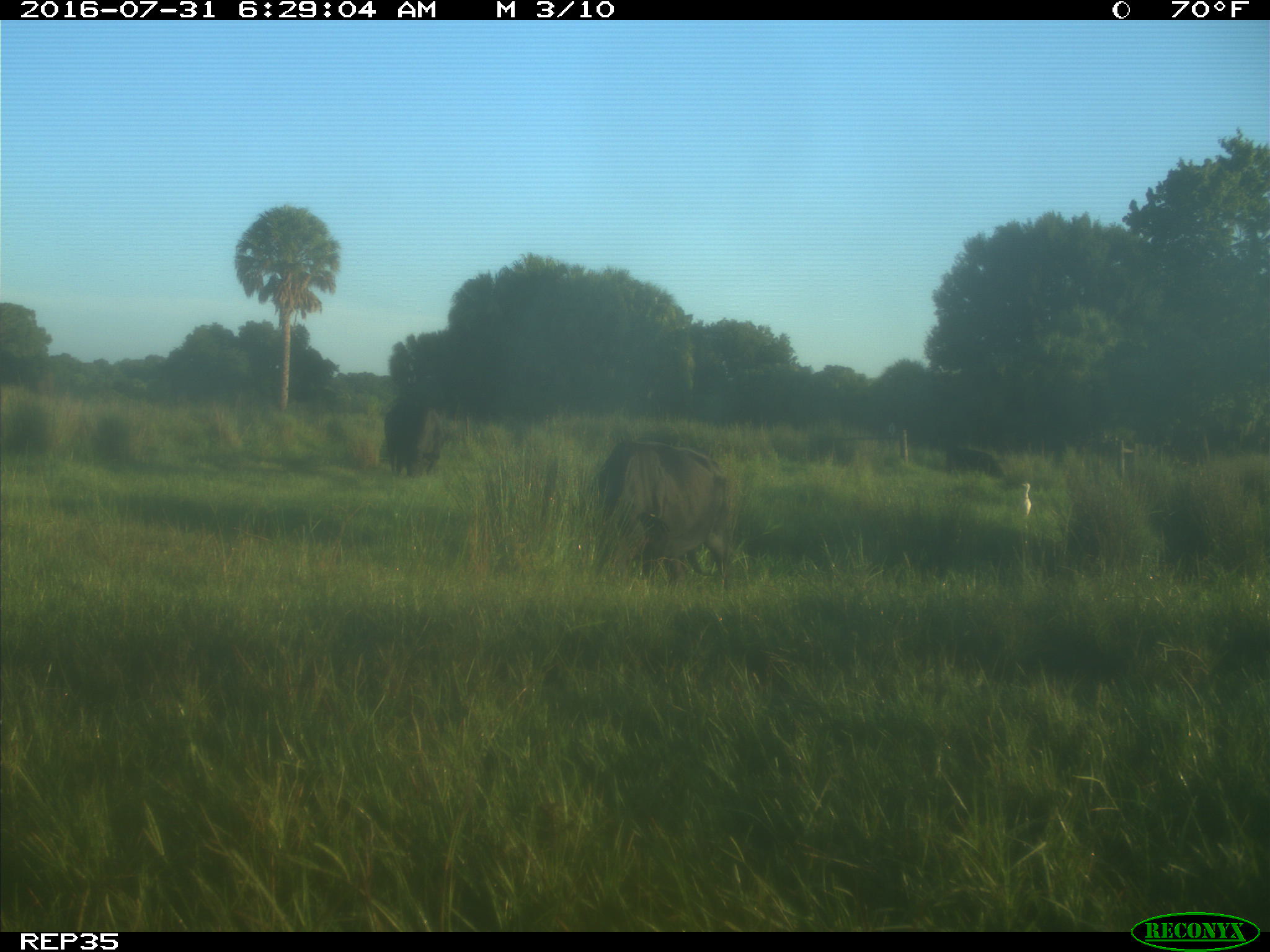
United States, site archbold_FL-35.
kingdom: Animalia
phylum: Chordata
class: Mammalia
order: Artiodactyla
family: Bovidae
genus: Bos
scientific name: Bos taurus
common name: domestic cow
Bos taurus (domestic cow).